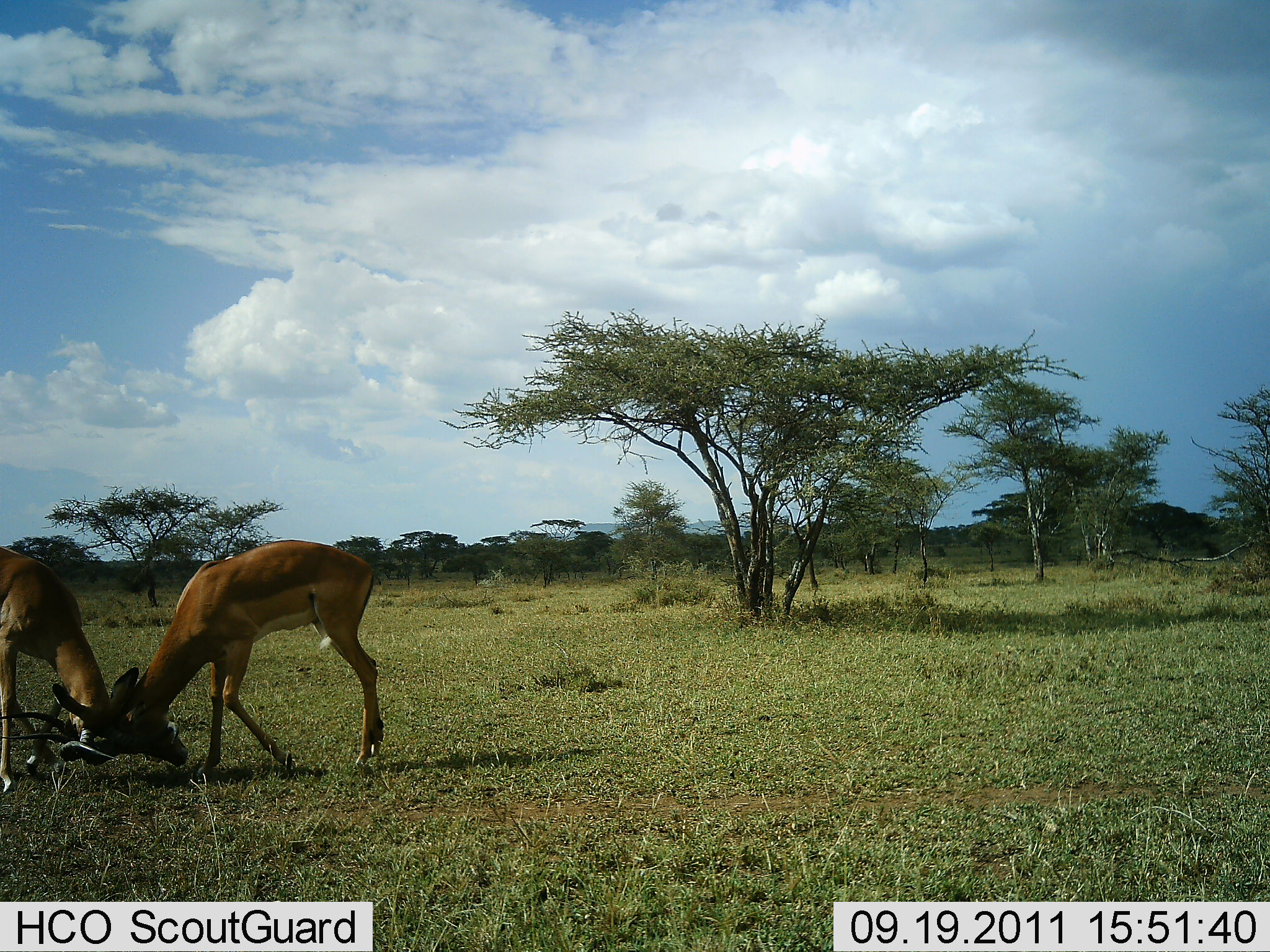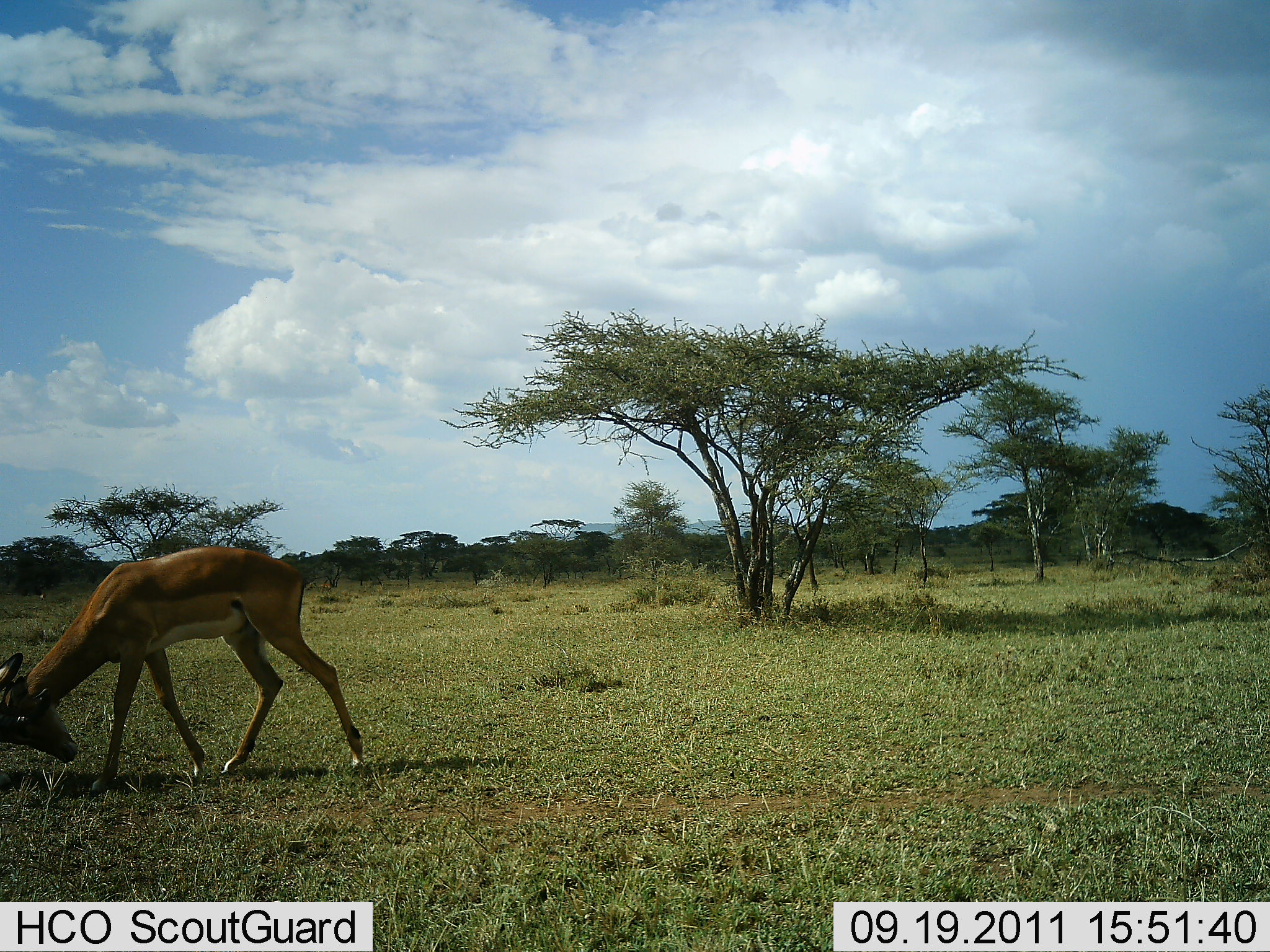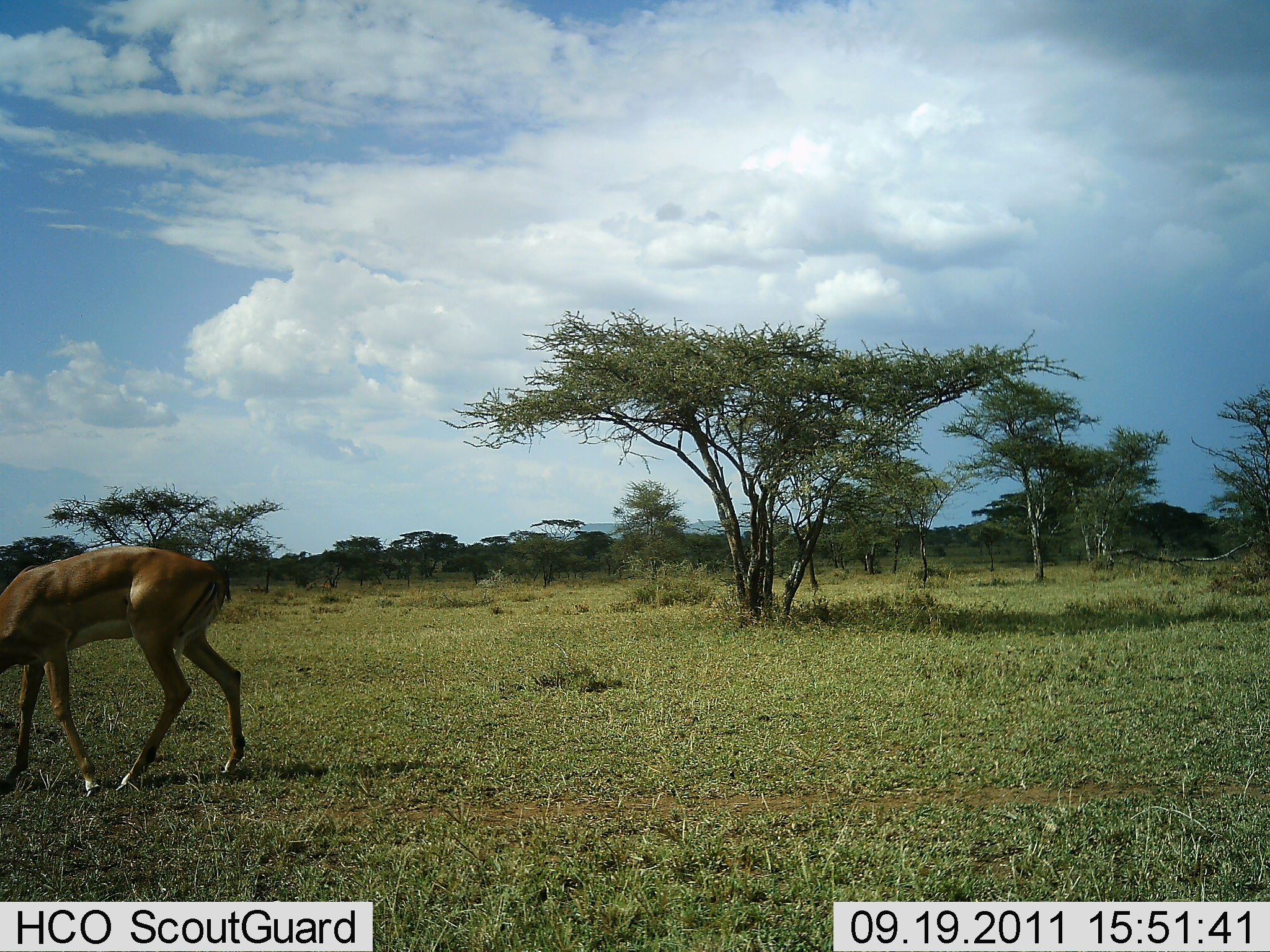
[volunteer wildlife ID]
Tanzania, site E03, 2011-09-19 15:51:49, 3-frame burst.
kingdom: Animalia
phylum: Chordata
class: Mammalia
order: Artiodactyla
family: Bovidae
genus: Aepyceros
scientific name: Aepyceros melampus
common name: impala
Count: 2.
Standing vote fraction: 8%.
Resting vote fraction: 0%.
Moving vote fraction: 17%.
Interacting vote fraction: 92%.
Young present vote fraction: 8%.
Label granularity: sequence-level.